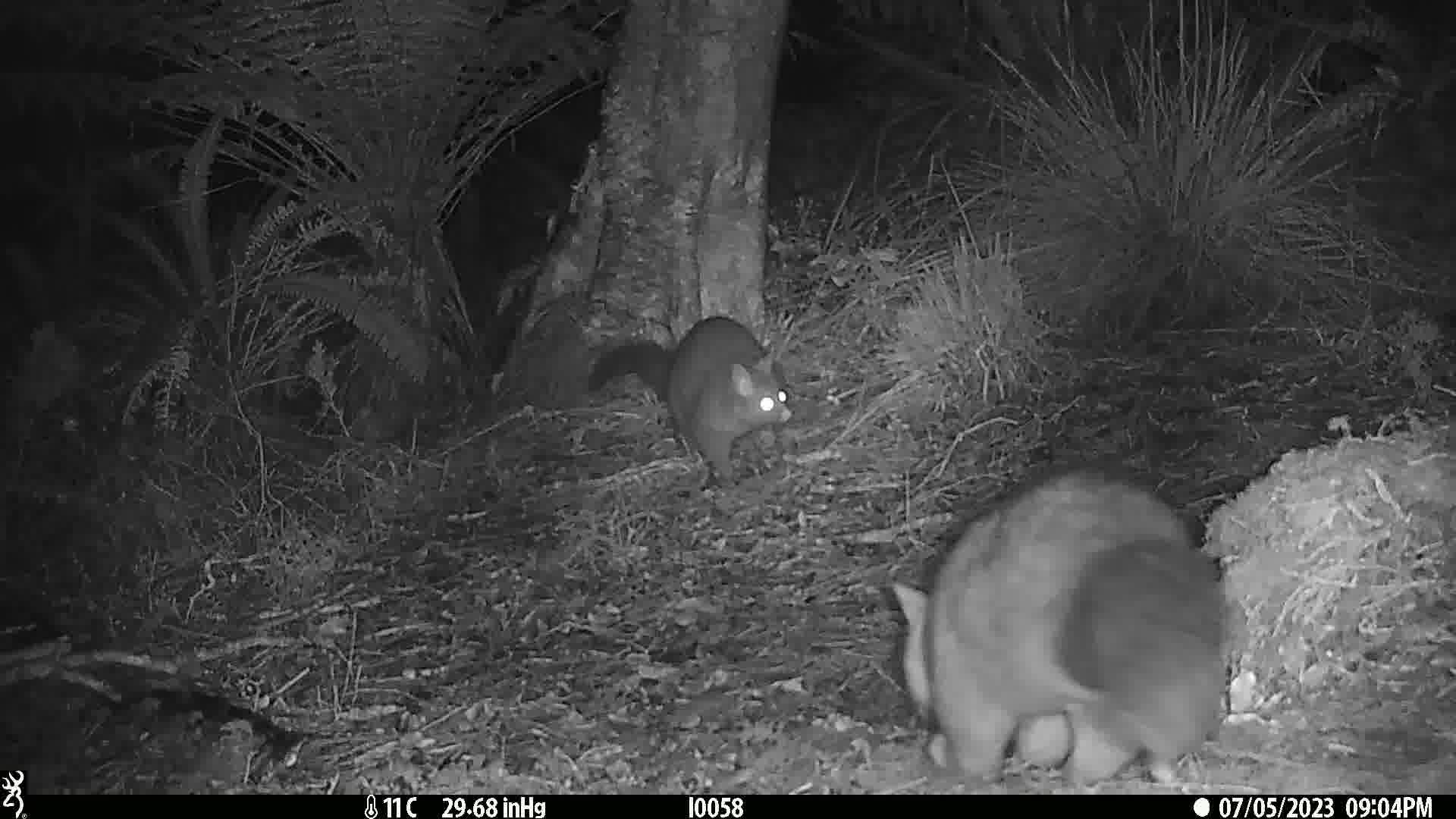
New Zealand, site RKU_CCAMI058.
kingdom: Animalia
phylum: Chordata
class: Mammalia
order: Diprotodontia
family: Phalangeridae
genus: Trichosurus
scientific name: Trichosurus vulpecula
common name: common brushtail possum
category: possum